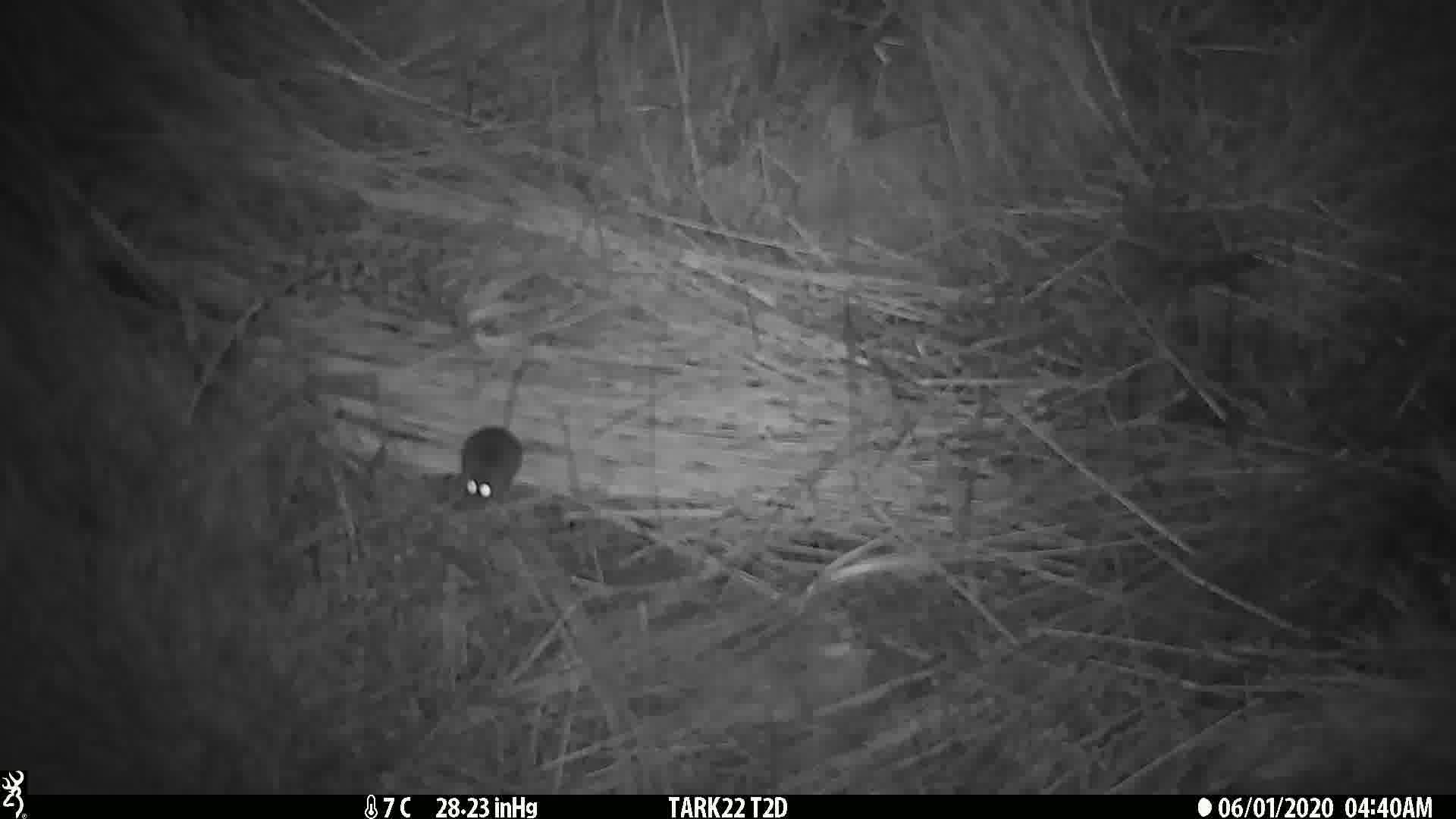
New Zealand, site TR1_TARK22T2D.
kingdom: Animalia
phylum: Chordata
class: Mammalia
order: Rodentia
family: Muridae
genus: Mus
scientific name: Mus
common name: mouse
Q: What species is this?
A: Mouse (Mus).